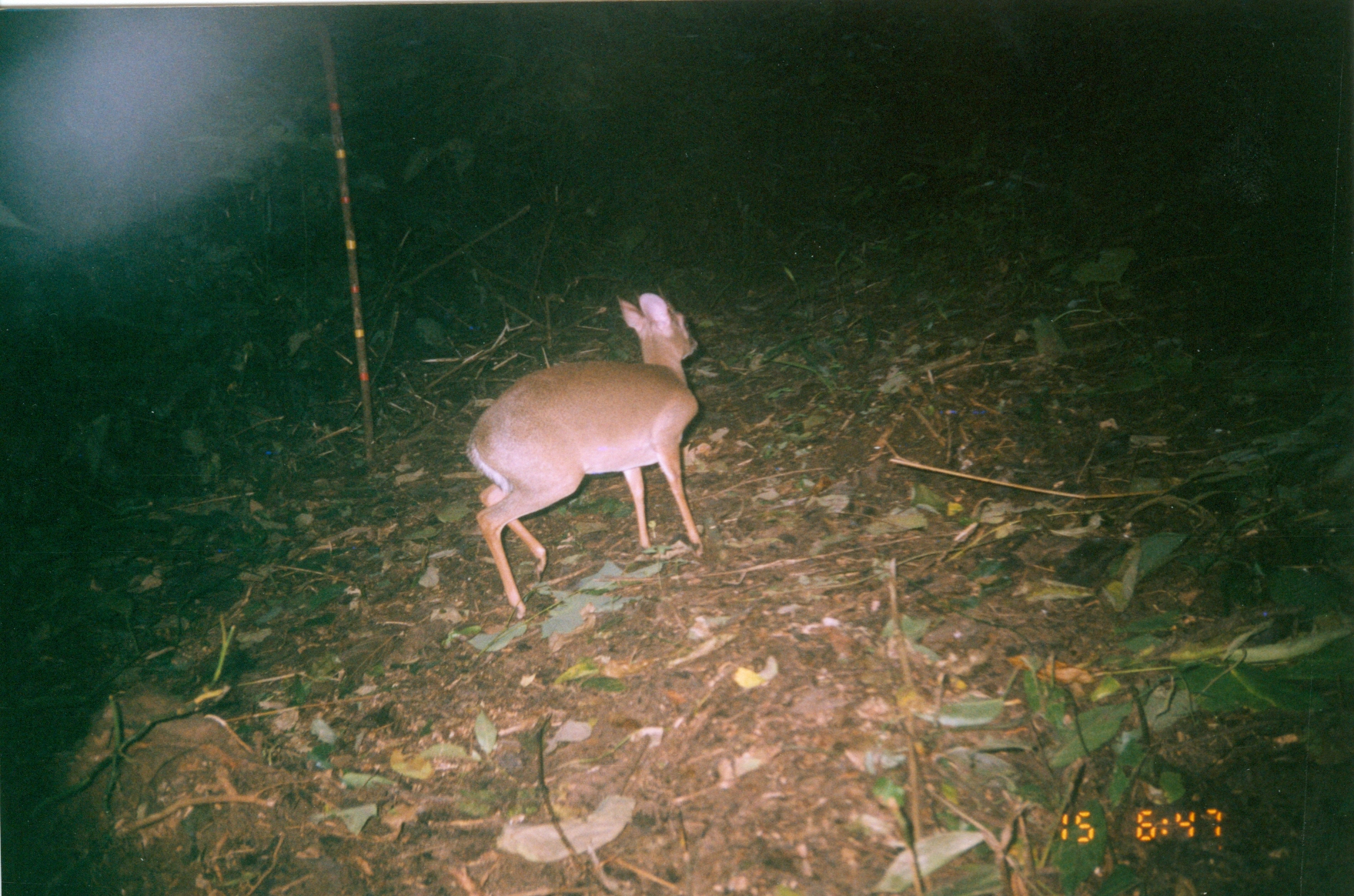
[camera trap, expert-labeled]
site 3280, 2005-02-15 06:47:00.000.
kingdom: Animalia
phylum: Chordata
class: Mammalia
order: Artiodactyla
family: Bovidae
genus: Nesotragus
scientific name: Nesotragus moschatus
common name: suni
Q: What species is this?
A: Nesotragus moschatus (suni).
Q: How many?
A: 1.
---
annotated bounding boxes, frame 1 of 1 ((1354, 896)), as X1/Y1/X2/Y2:
nesotragus moschatus: 462/291/704/619